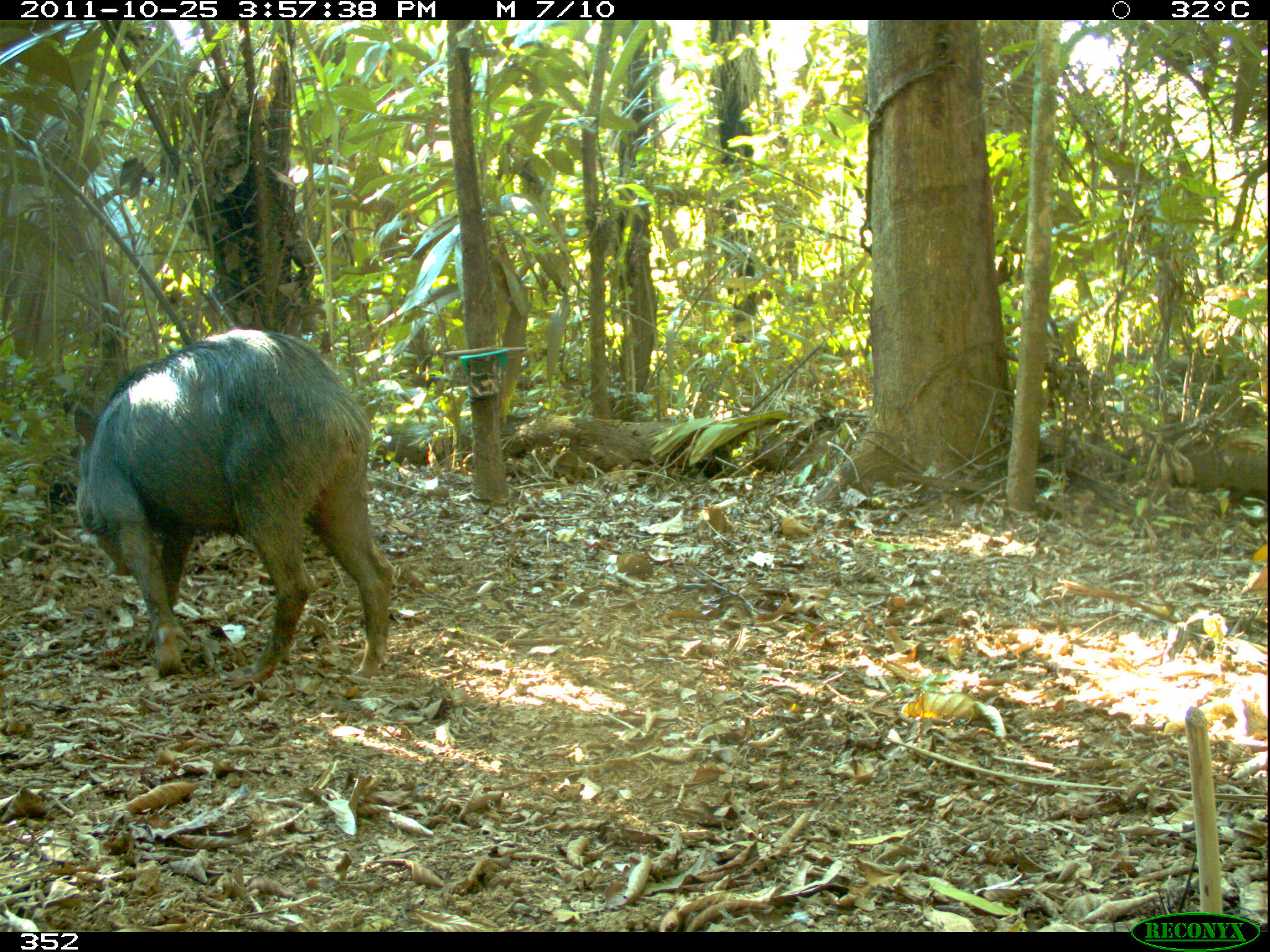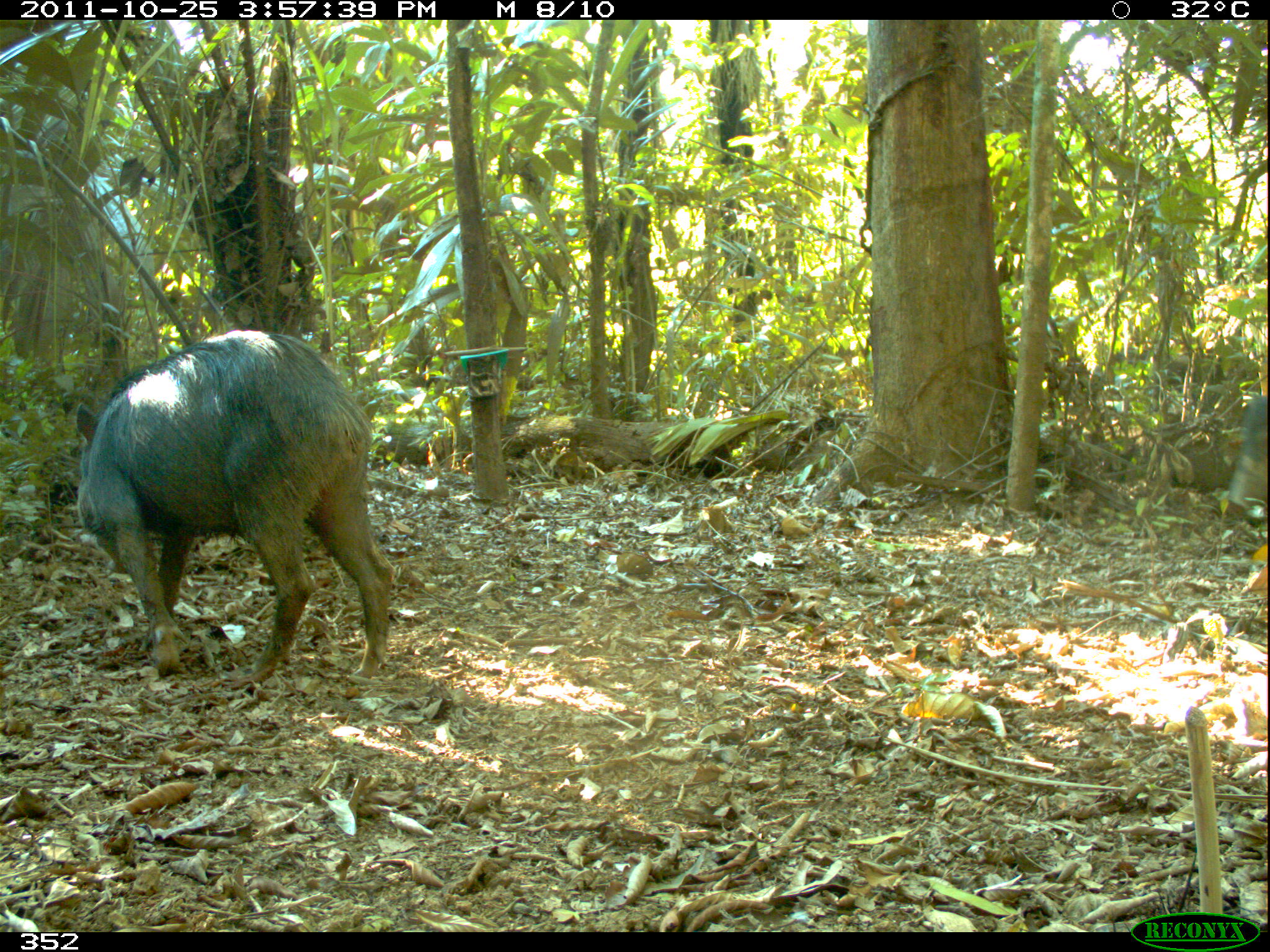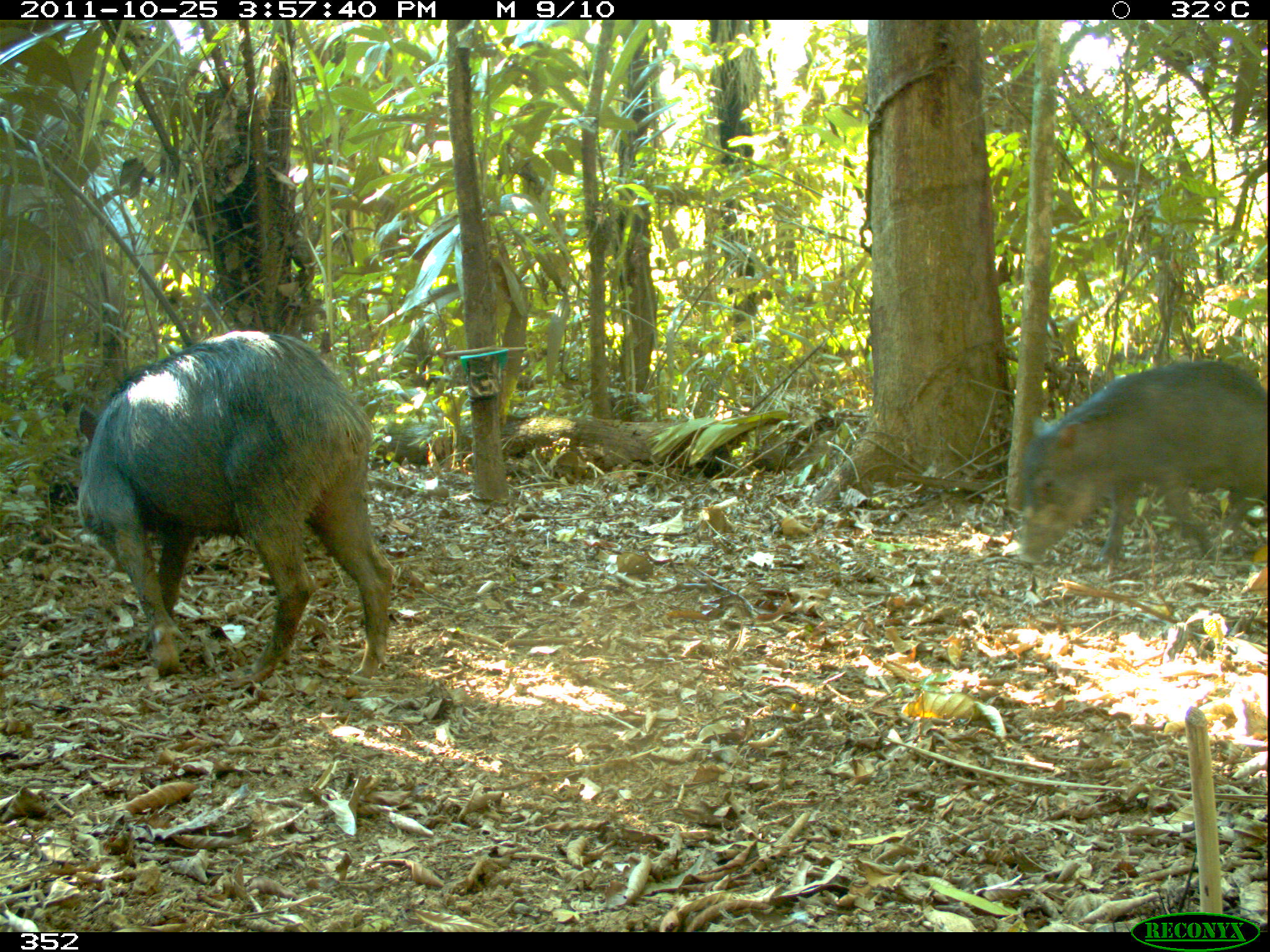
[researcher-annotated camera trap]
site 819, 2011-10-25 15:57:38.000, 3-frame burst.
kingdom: Animalia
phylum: Chordata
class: Mammalia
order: Artiodactyla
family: Tayassuidae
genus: Tayassu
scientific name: Tayassu pecari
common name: white-lipped peccary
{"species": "Tayassu pecari (white-lipped peccary)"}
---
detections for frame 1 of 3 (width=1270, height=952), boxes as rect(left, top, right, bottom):
tayassu pecari: rect(57, 324, 395, 689)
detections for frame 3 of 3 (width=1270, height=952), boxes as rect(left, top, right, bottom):
tayassu pecari: rect(72, 328, 395, 685); rect(1015, 357, 1268, 571)